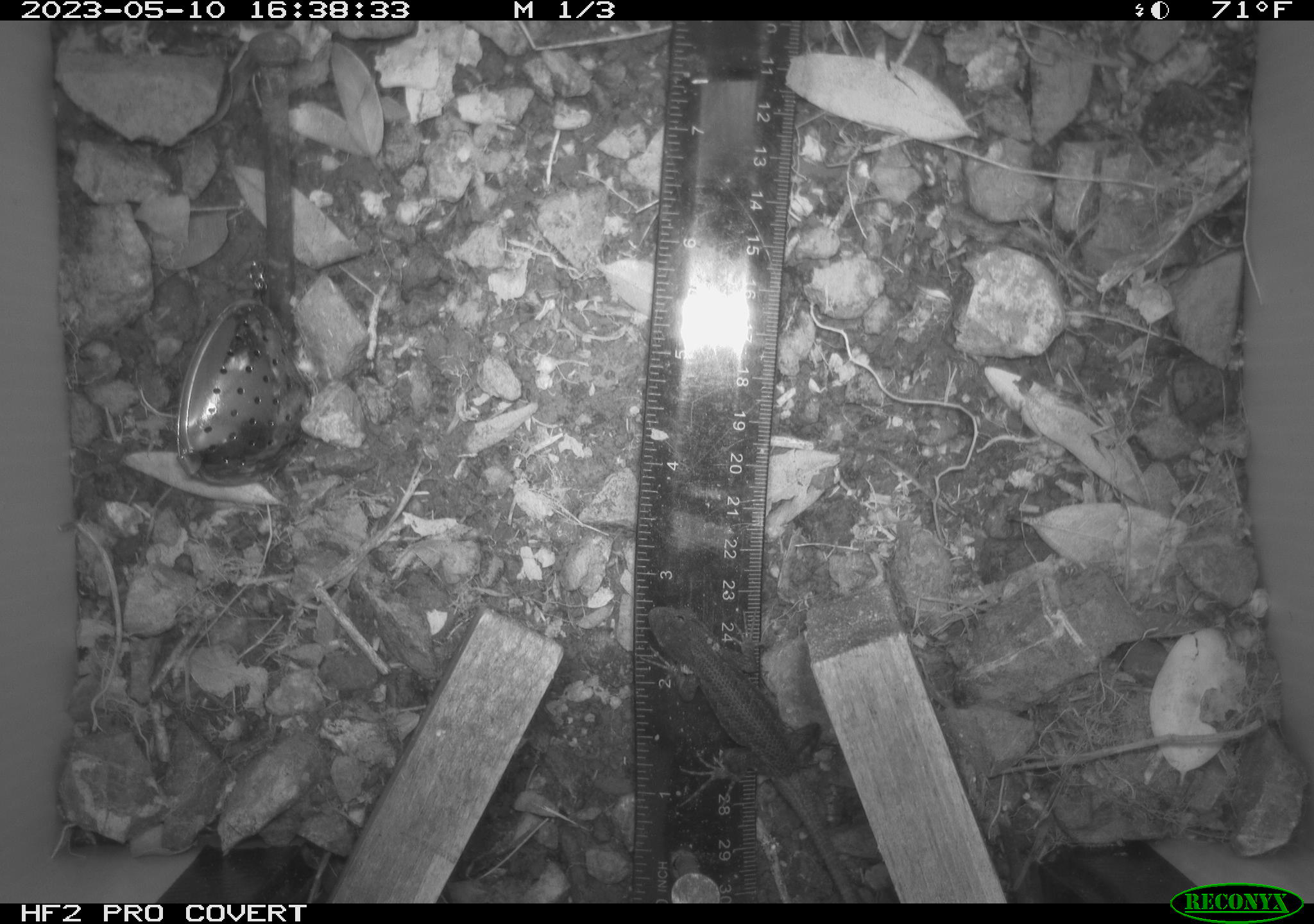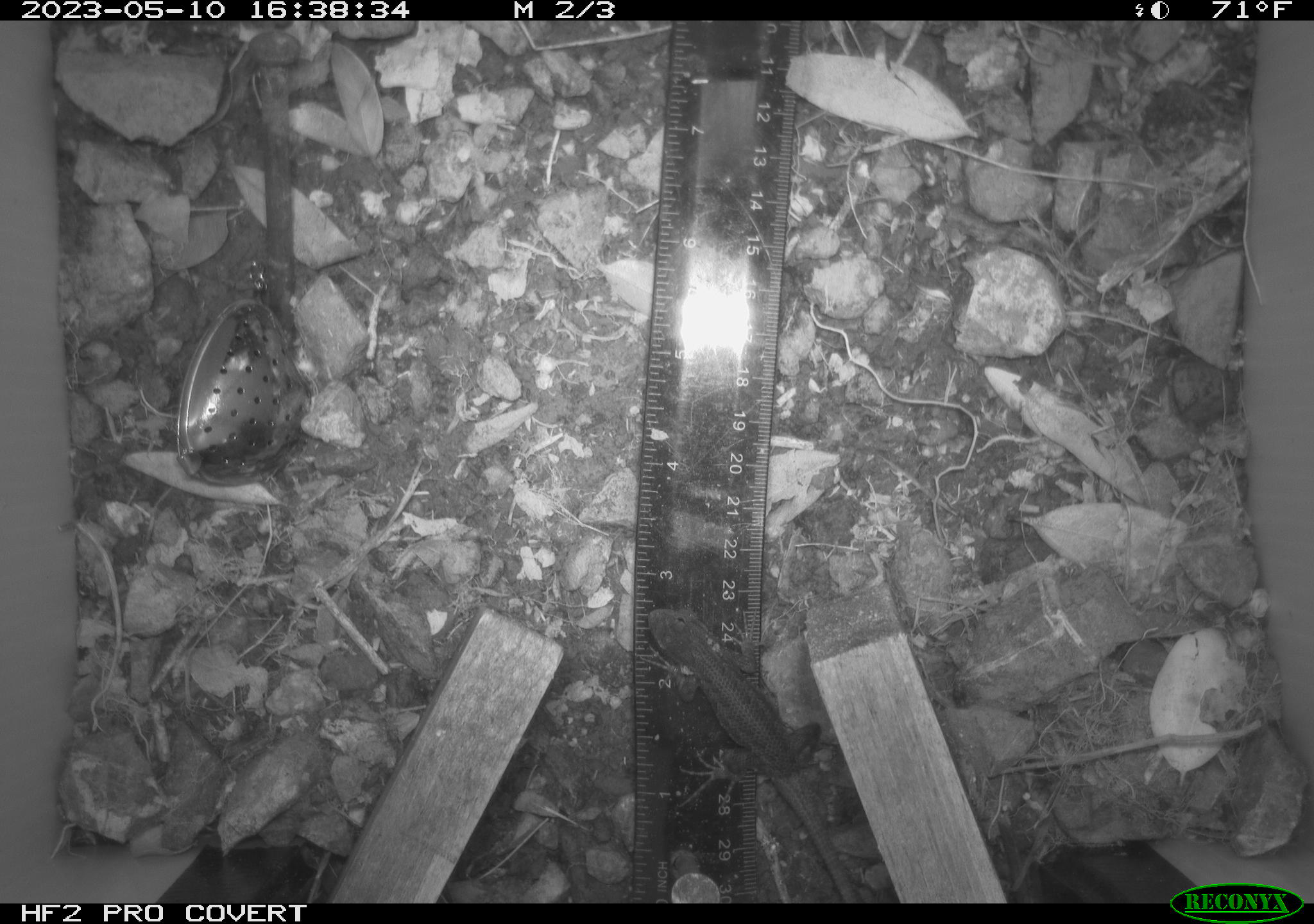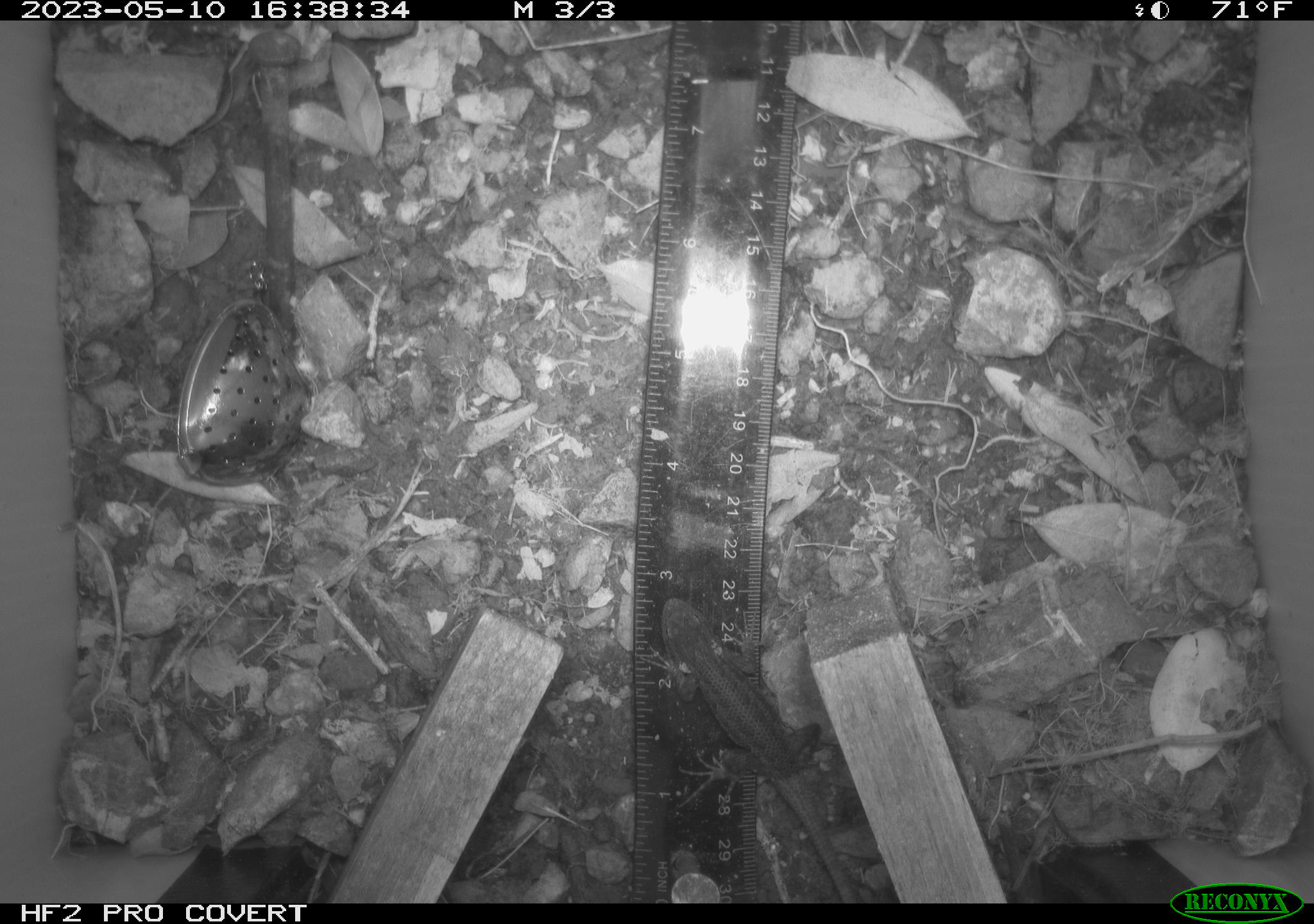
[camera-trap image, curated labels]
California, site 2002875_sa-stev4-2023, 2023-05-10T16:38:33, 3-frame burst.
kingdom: Animalia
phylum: Chordata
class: Reptilia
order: Squamata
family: Phrynosomatidae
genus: Sceloporus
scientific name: Sceloporus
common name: spiny lizards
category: sceloporus species